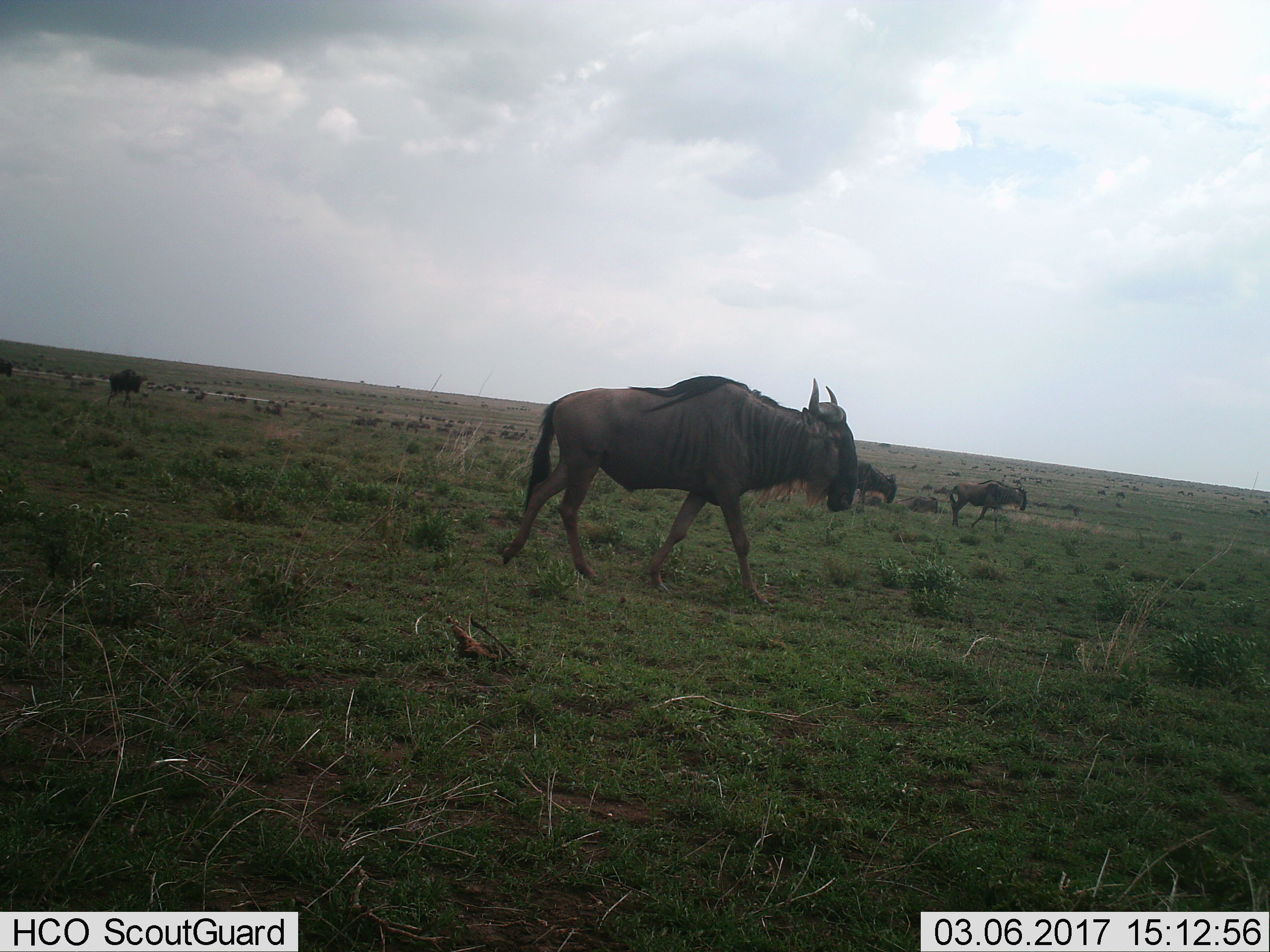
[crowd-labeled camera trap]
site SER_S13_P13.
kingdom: Animalia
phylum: Chordata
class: Mammalia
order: Artiodactyla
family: Bovidae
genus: Connochaetes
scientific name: Connochaetes taurinus taurinus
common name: blue wildebeest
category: wildebeestblue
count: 11-50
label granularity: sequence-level